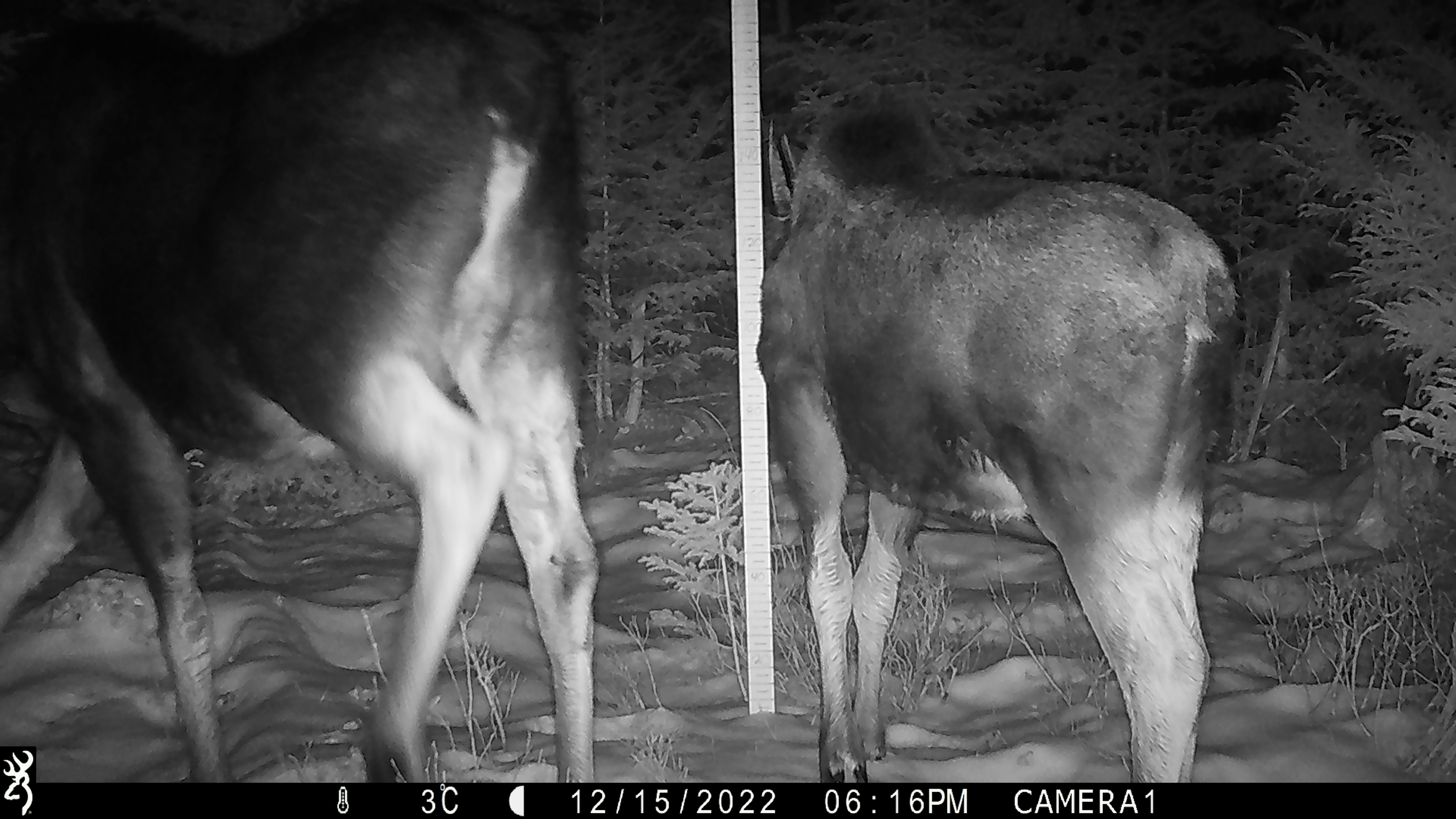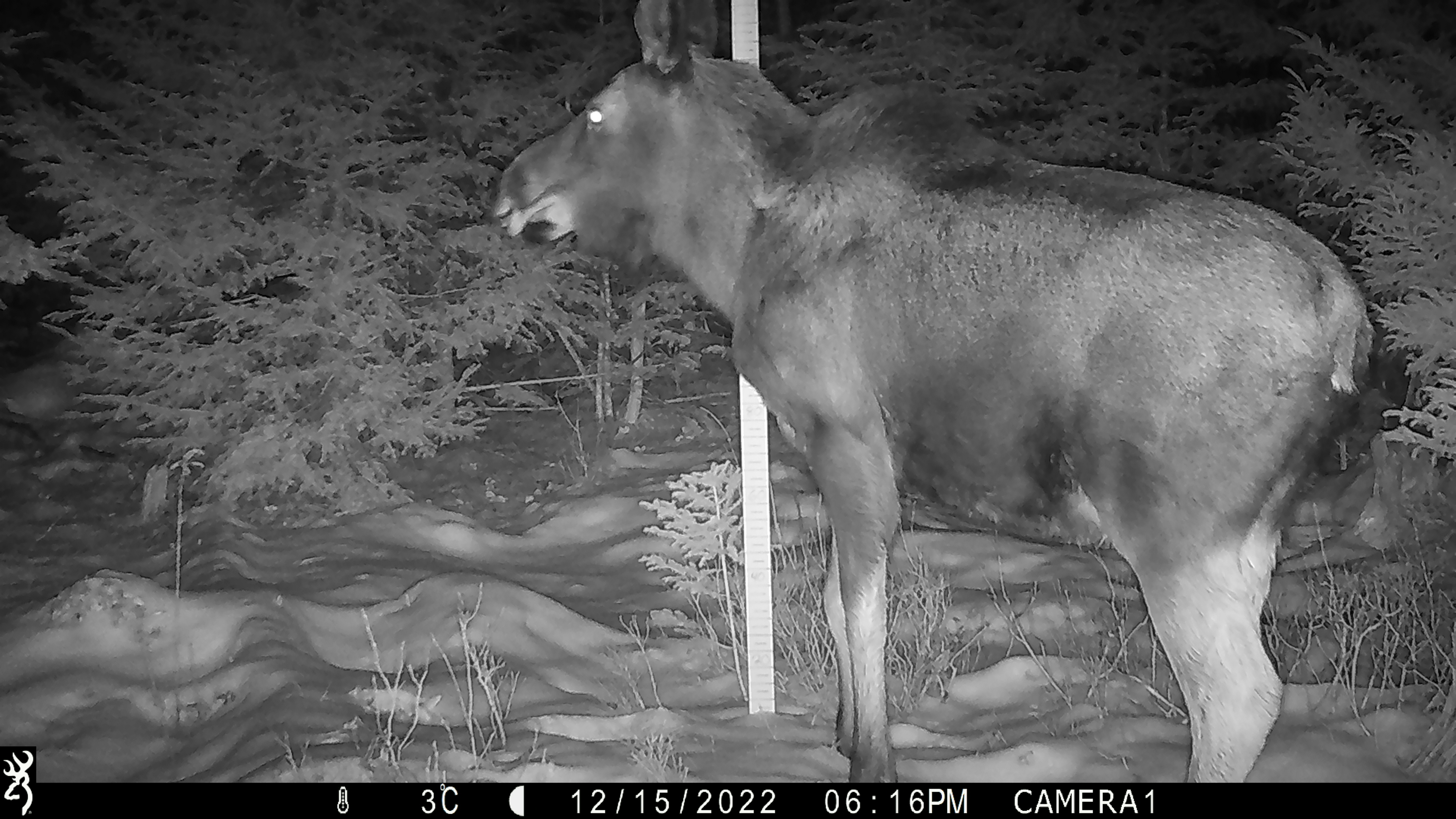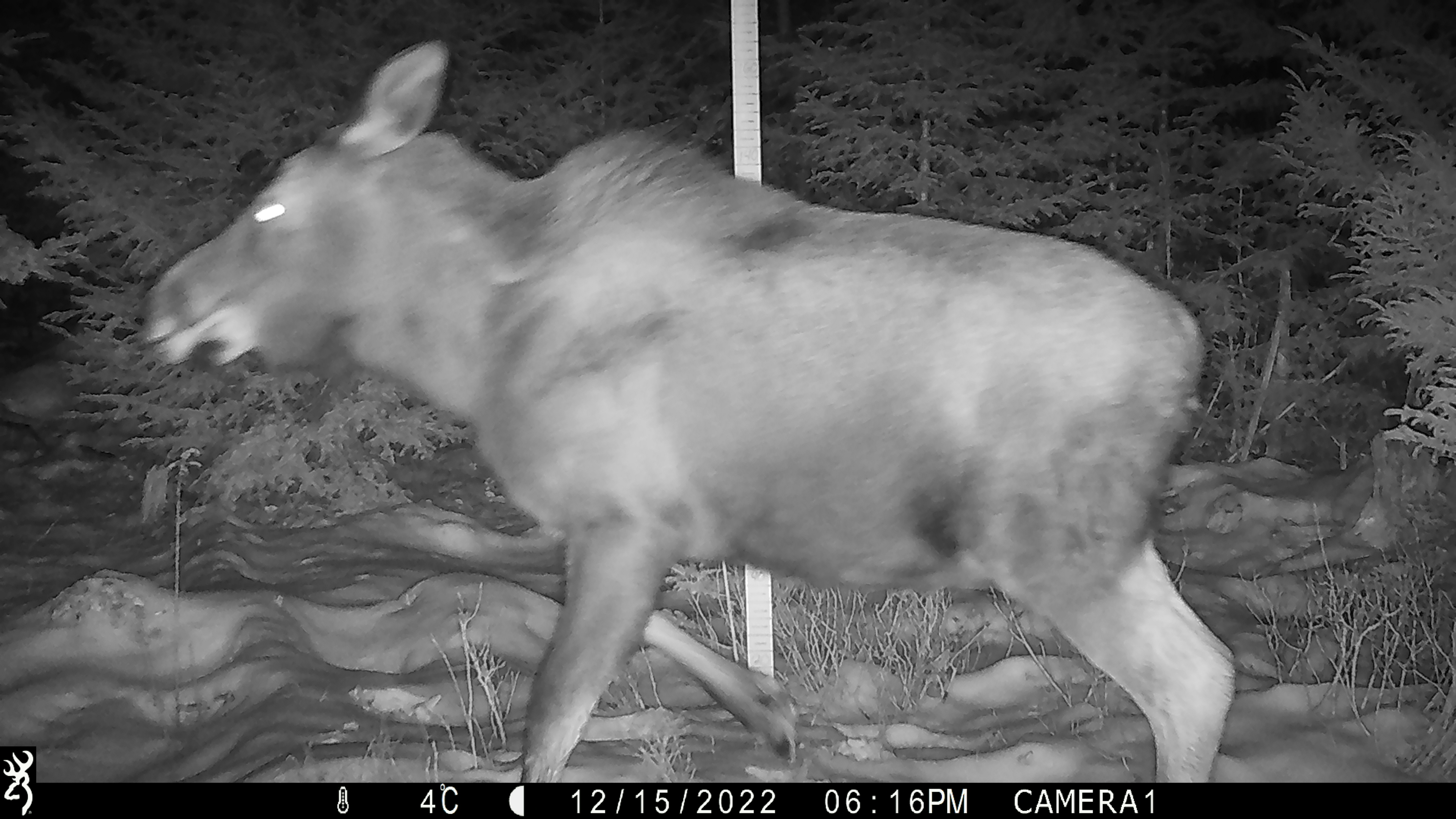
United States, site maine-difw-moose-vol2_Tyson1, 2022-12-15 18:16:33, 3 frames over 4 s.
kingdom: Animalia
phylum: Chordata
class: Mammalia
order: Artiodactyla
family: Cervidae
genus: Alces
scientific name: Alces alces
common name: moose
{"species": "moose (Alces alces)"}